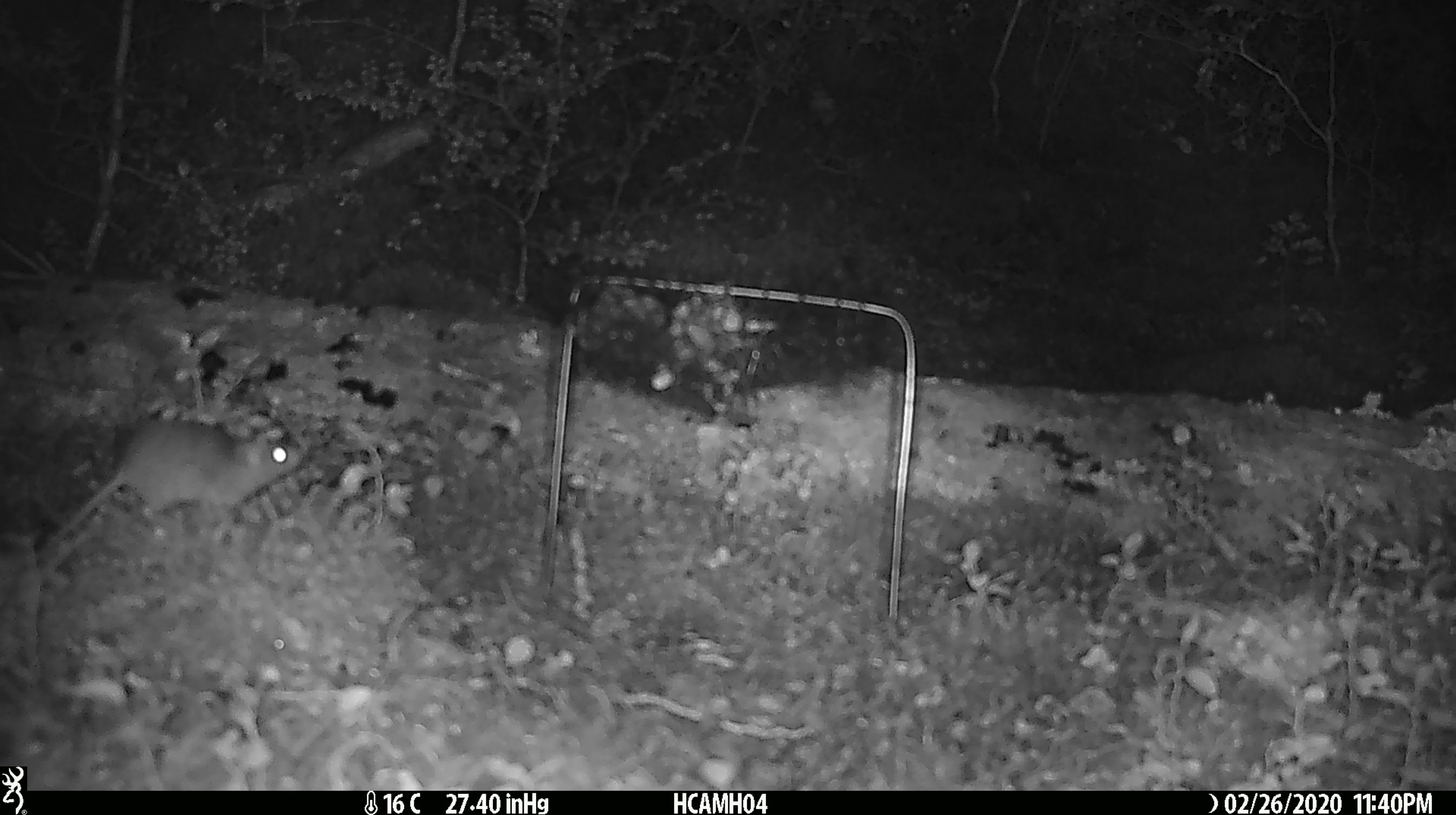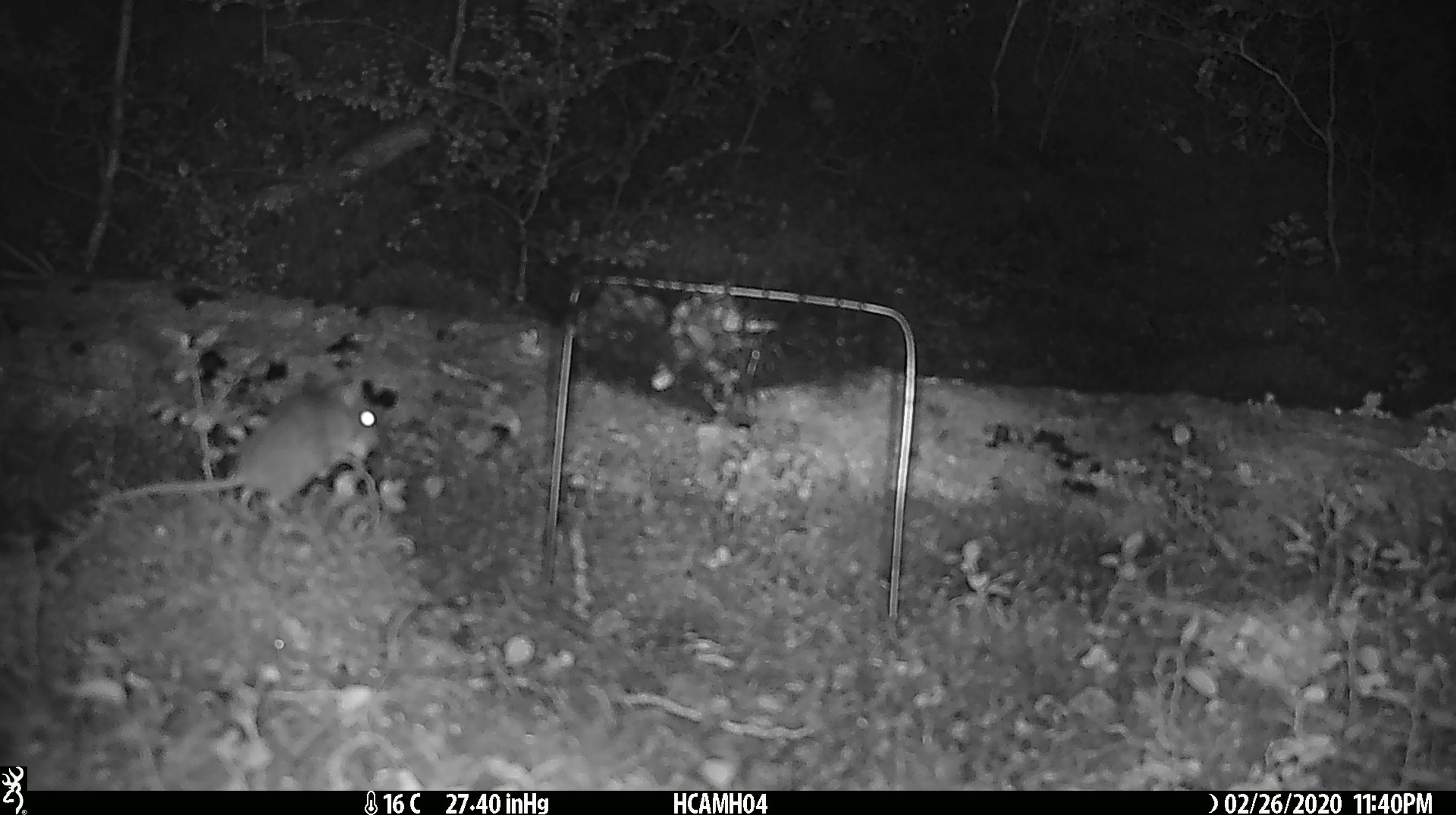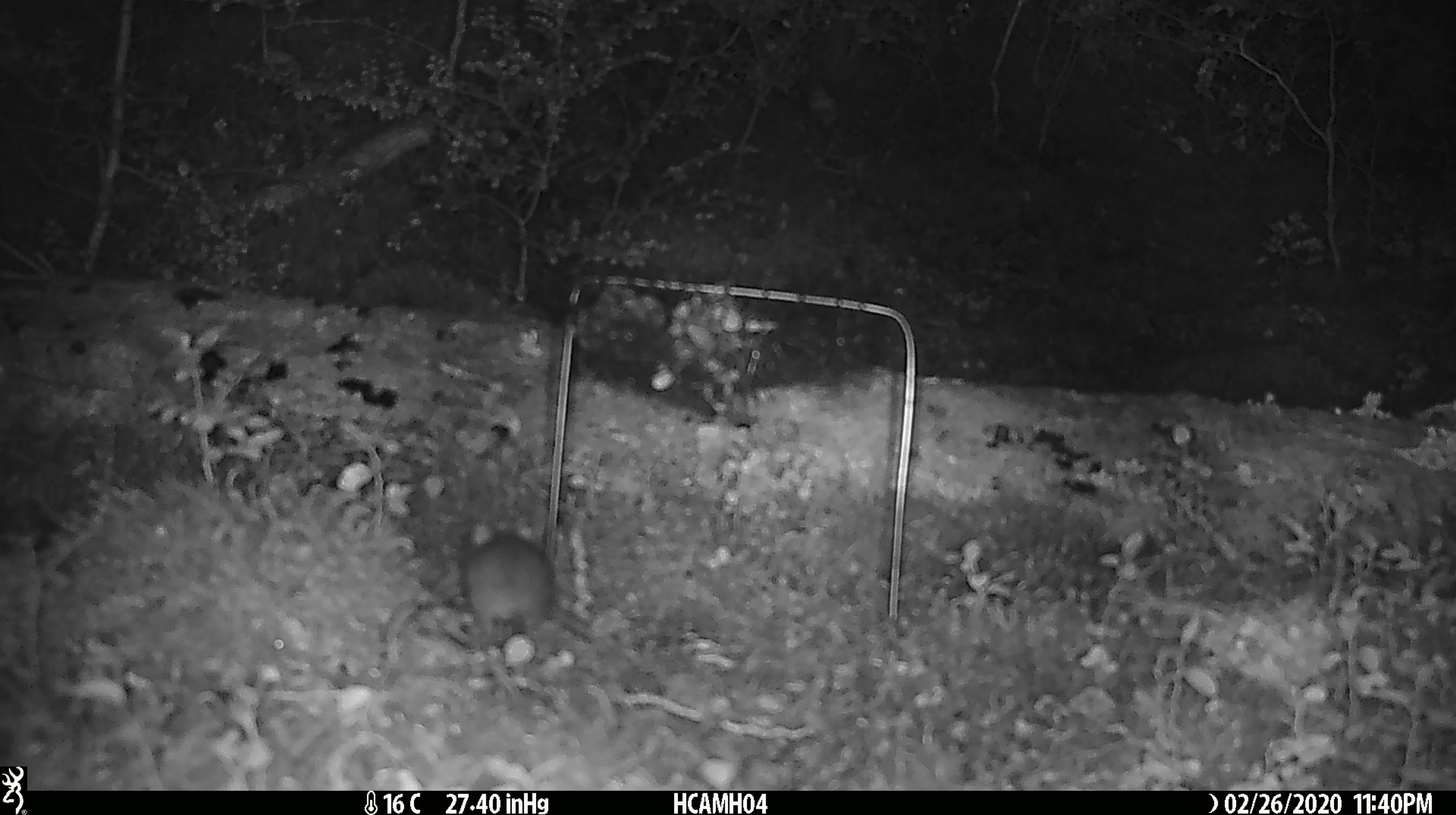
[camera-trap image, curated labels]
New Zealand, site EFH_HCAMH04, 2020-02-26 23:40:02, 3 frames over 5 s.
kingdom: Animalia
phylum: Chordata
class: Mammalia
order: Rodentia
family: Muridae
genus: Mus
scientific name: Mus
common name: mouse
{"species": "mouse (Mus)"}